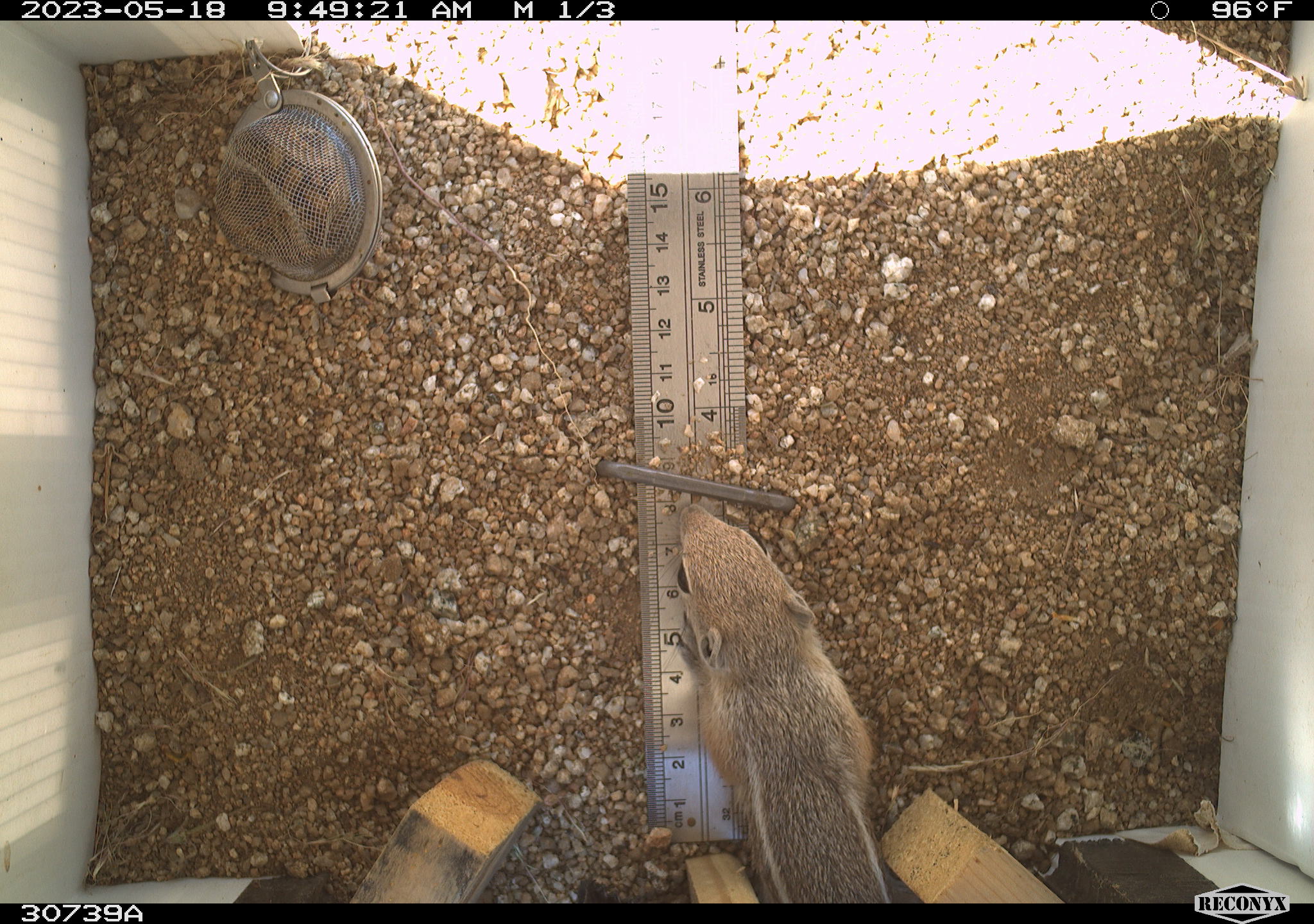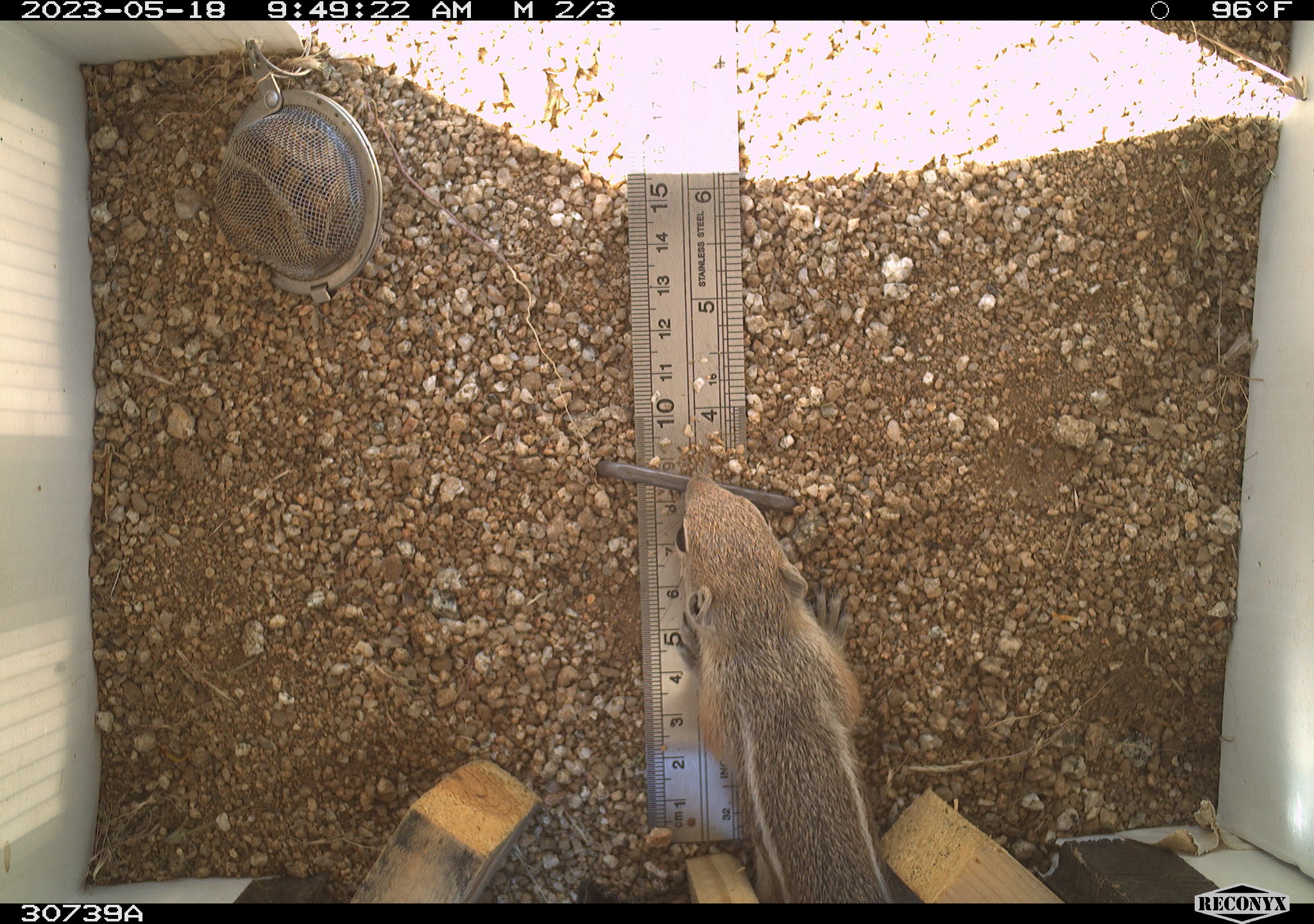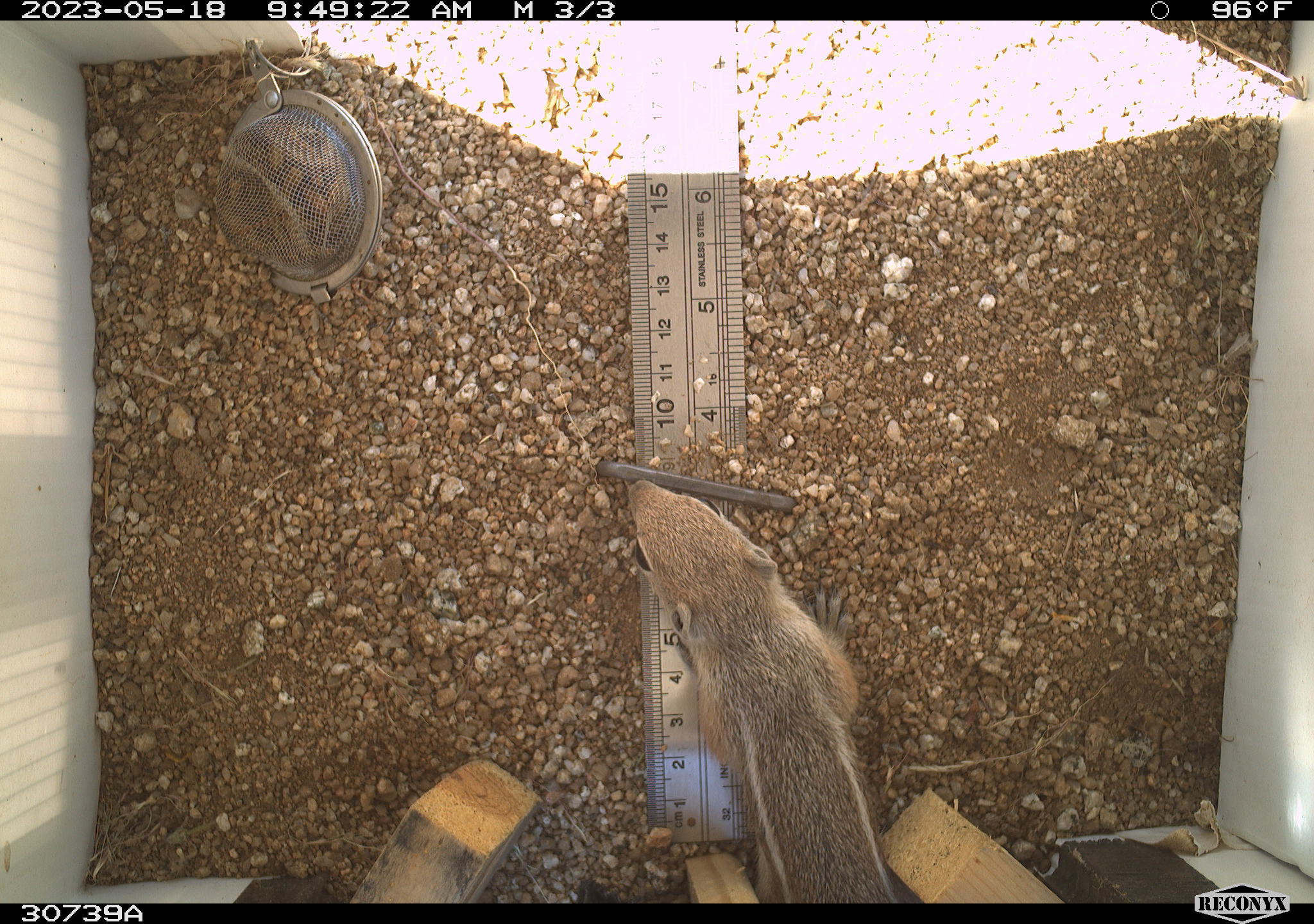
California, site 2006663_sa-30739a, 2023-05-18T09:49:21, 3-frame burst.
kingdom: Animalia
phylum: Chordata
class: Mammalia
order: Rodentia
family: Sciuridae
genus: Ammospermophilus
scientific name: Ammospermophilus leucurus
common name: white-tailed antelope squirrel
White-tailed antelope squirrel (Ammospermophilus leucurus).